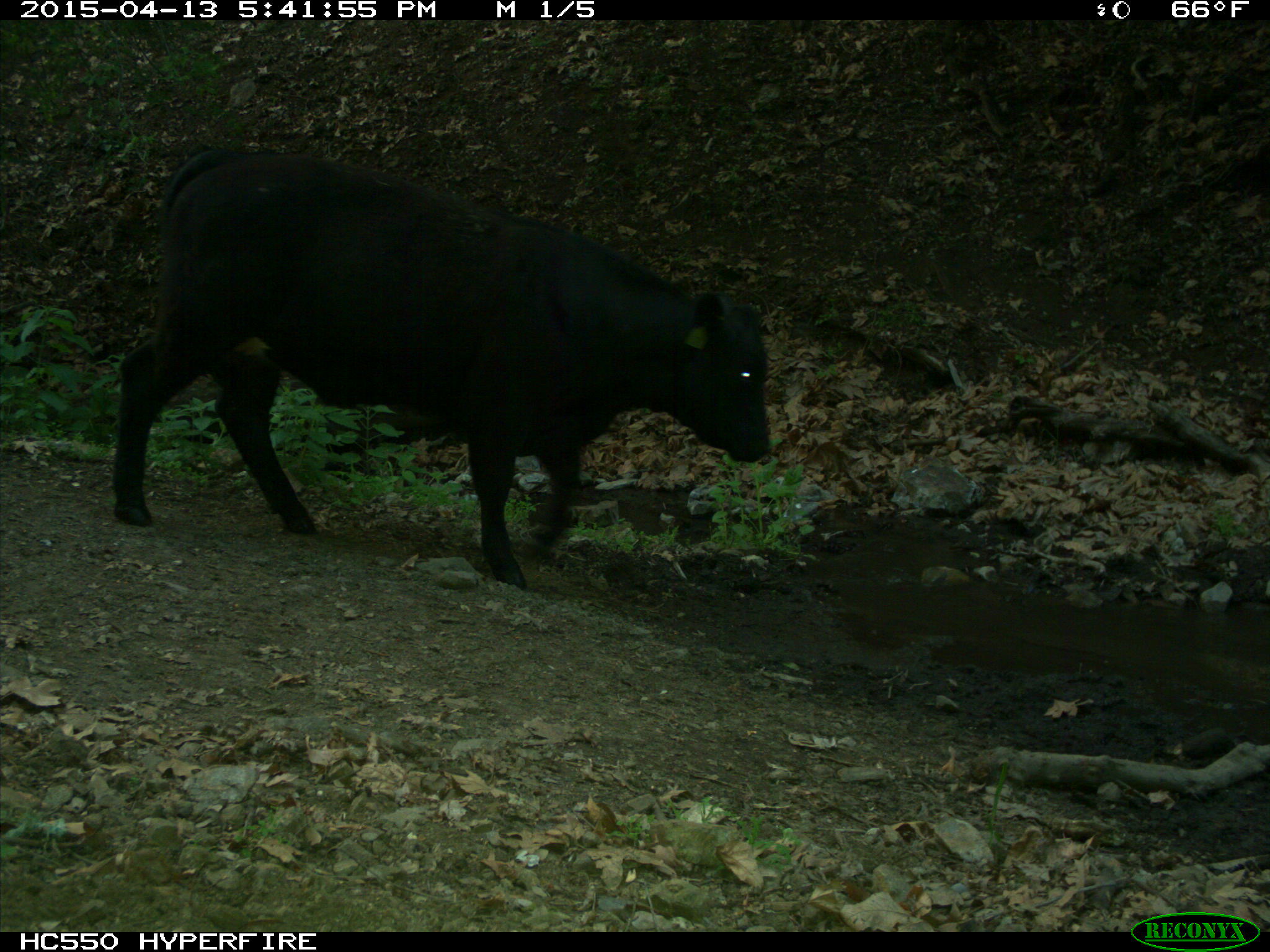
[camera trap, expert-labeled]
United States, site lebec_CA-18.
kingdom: Animalia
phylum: Chordata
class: Mammalia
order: Artiodactyla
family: Bovidae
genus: Bos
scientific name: Bos taurus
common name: domestic cow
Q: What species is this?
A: Bos taurus (domestic cow).